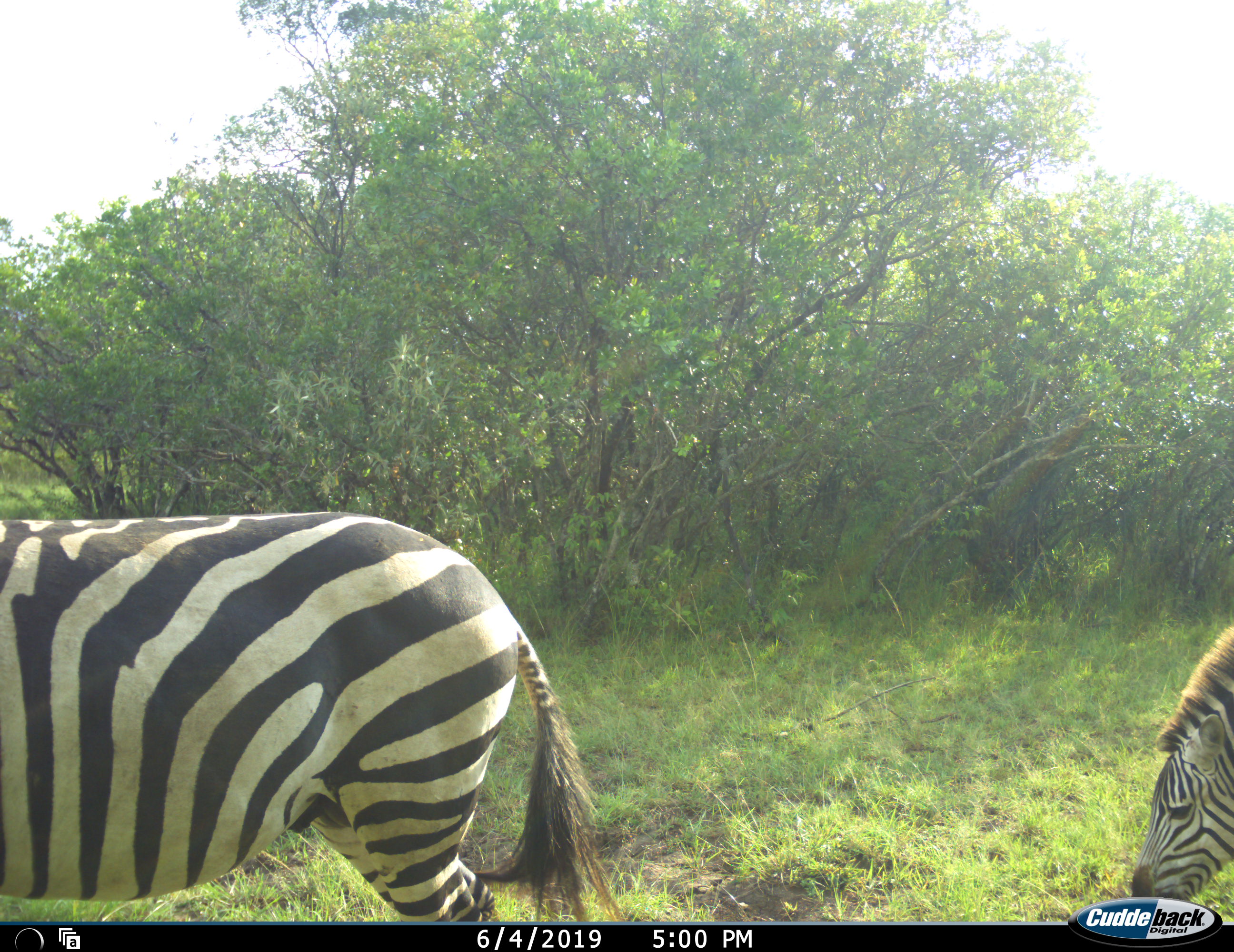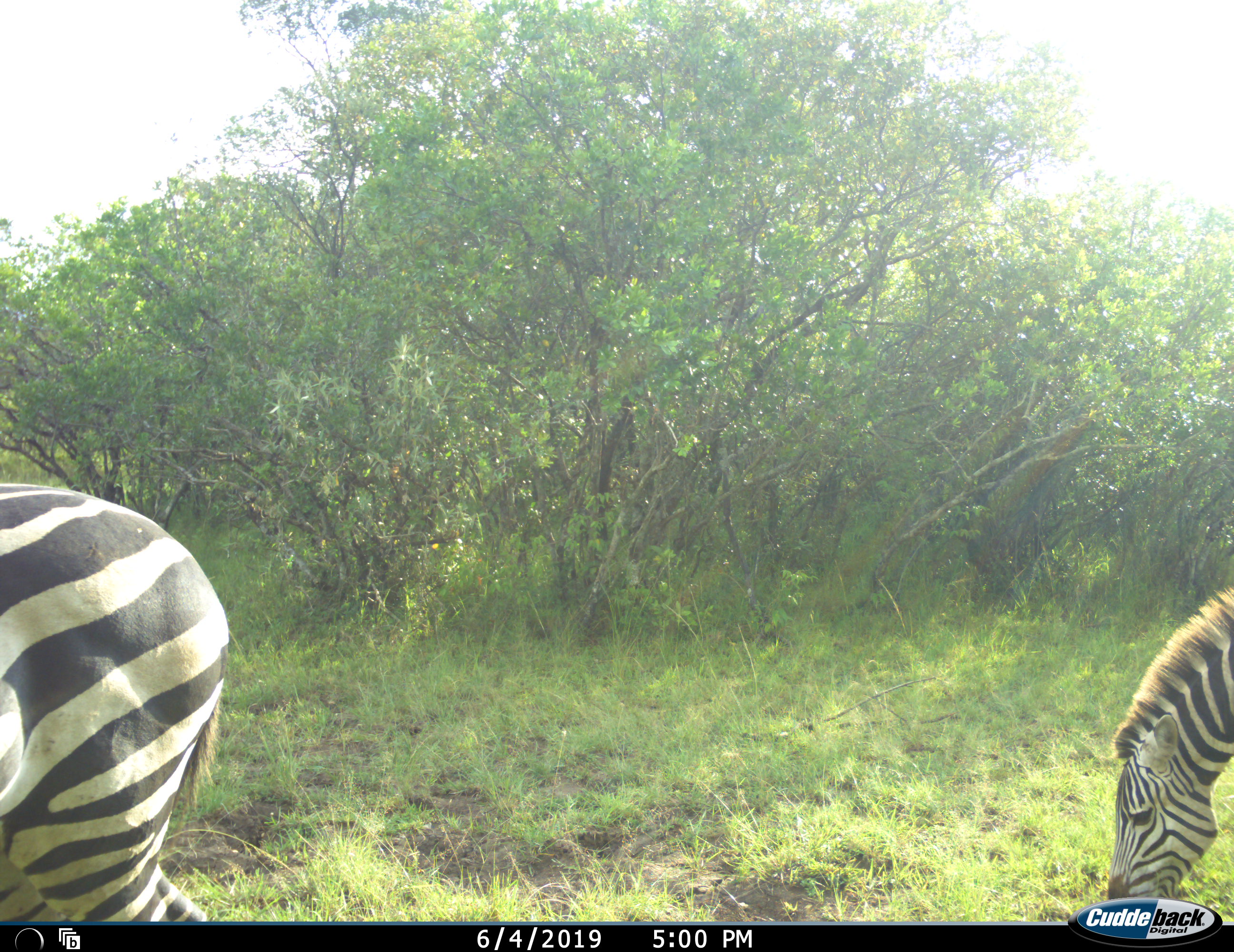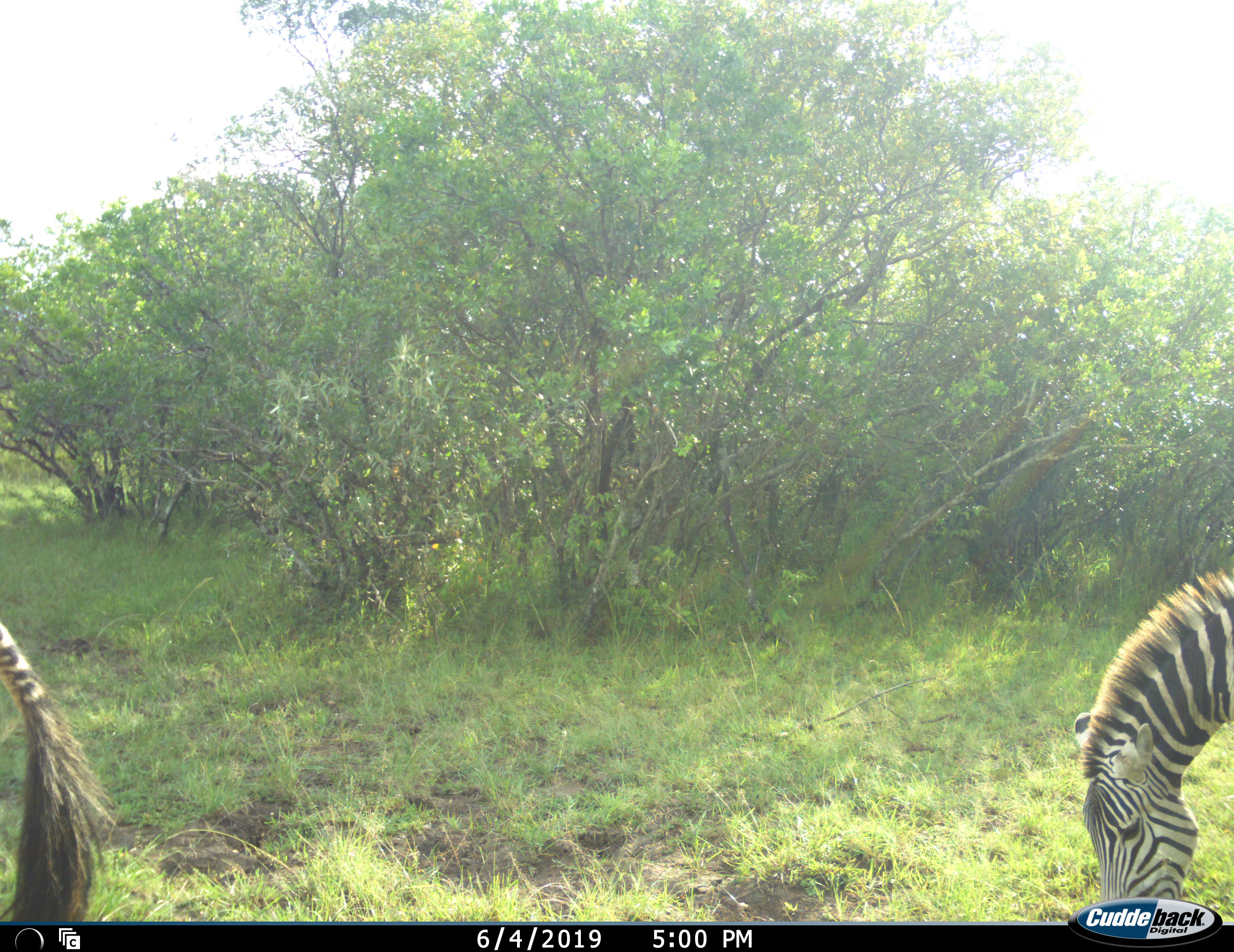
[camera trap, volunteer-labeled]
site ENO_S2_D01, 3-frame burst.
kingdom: Animalia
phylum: Chordata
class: Mammalia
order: Perissodactyla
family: Equidae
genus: Equus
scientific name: Equus quagga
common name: plains zebra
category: zebraplains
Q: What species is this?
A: Zebraplains (plains zebra) (Equus quagga).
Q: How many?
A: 2.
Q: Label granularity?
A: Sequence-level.